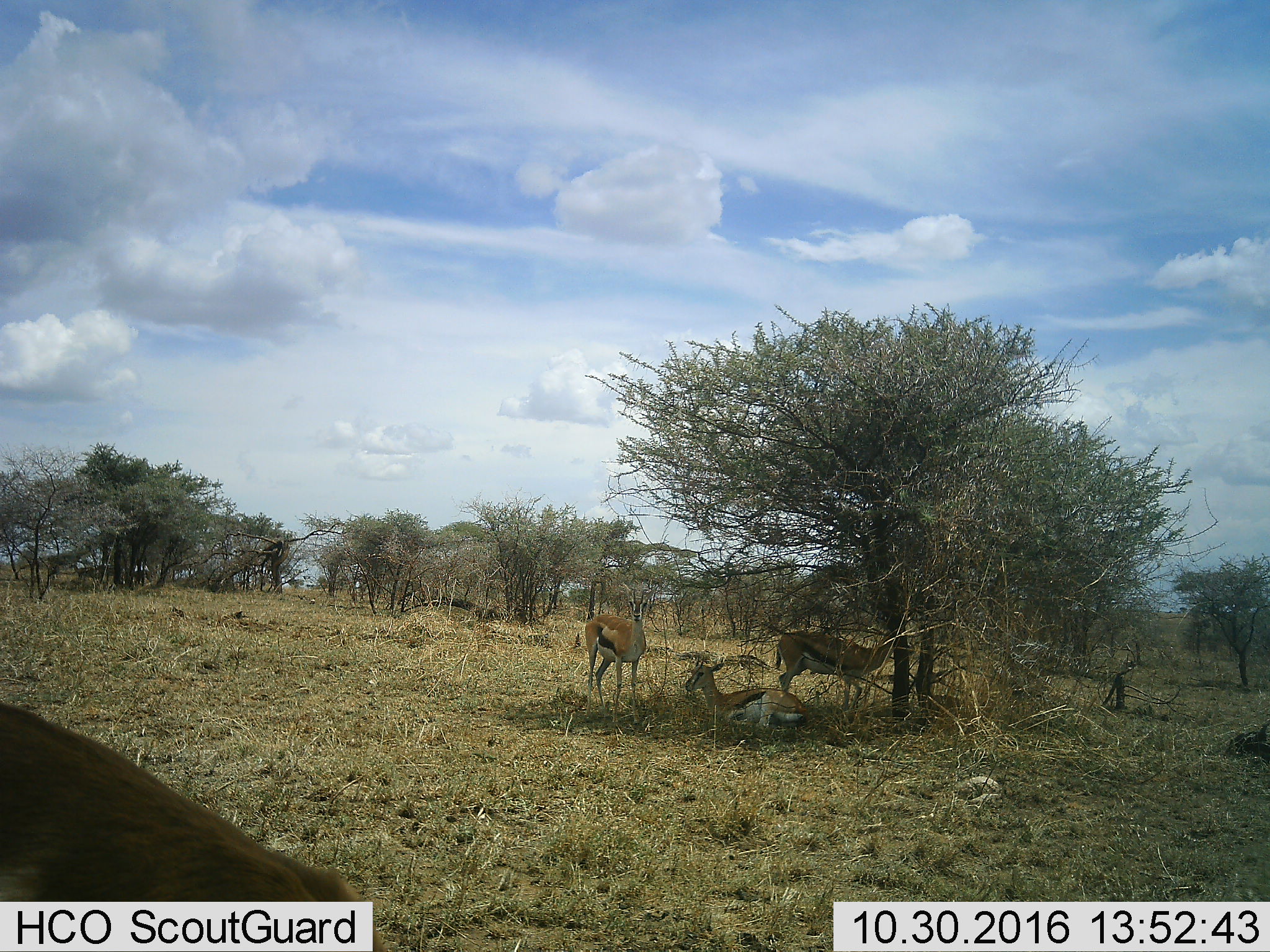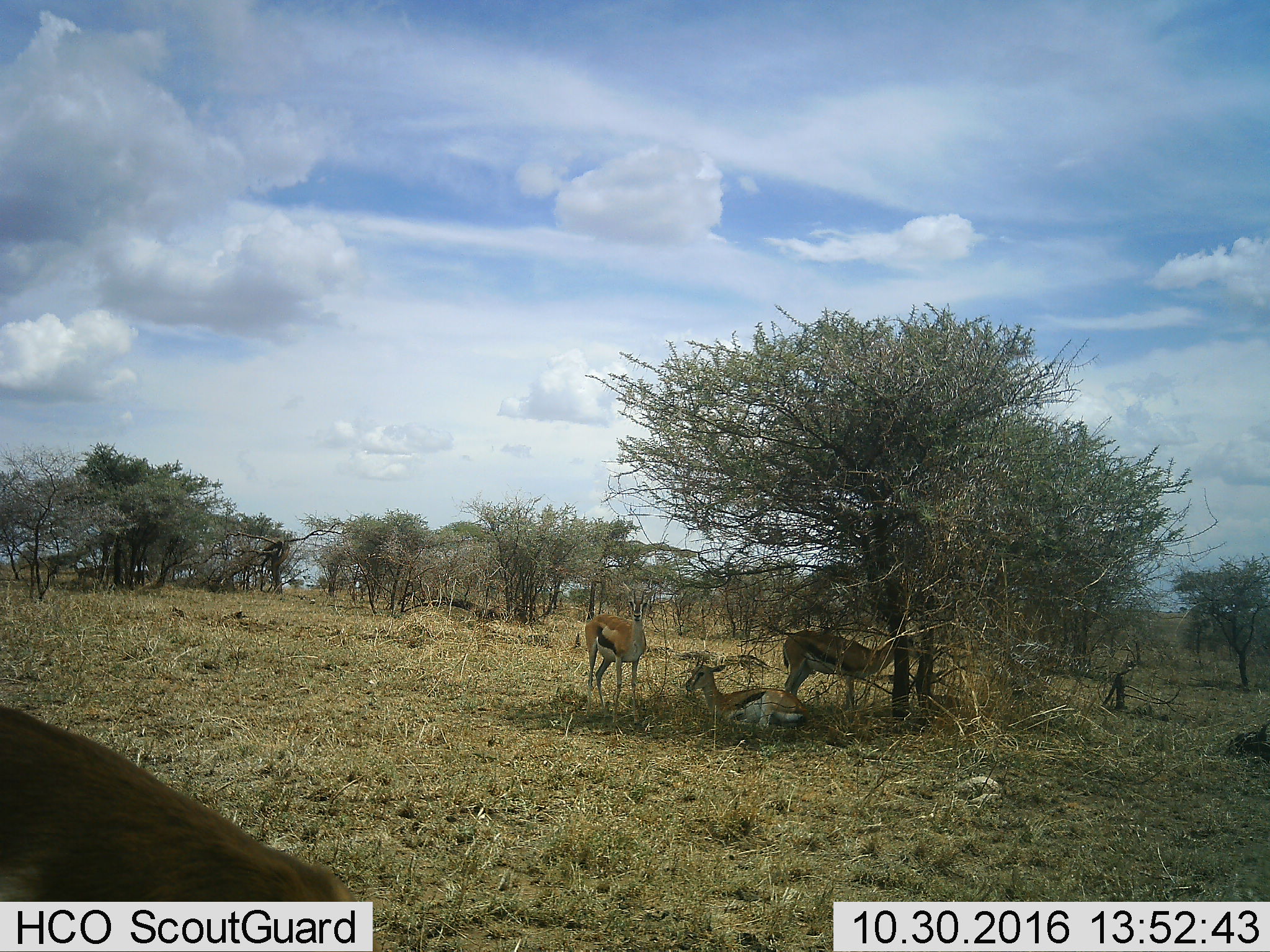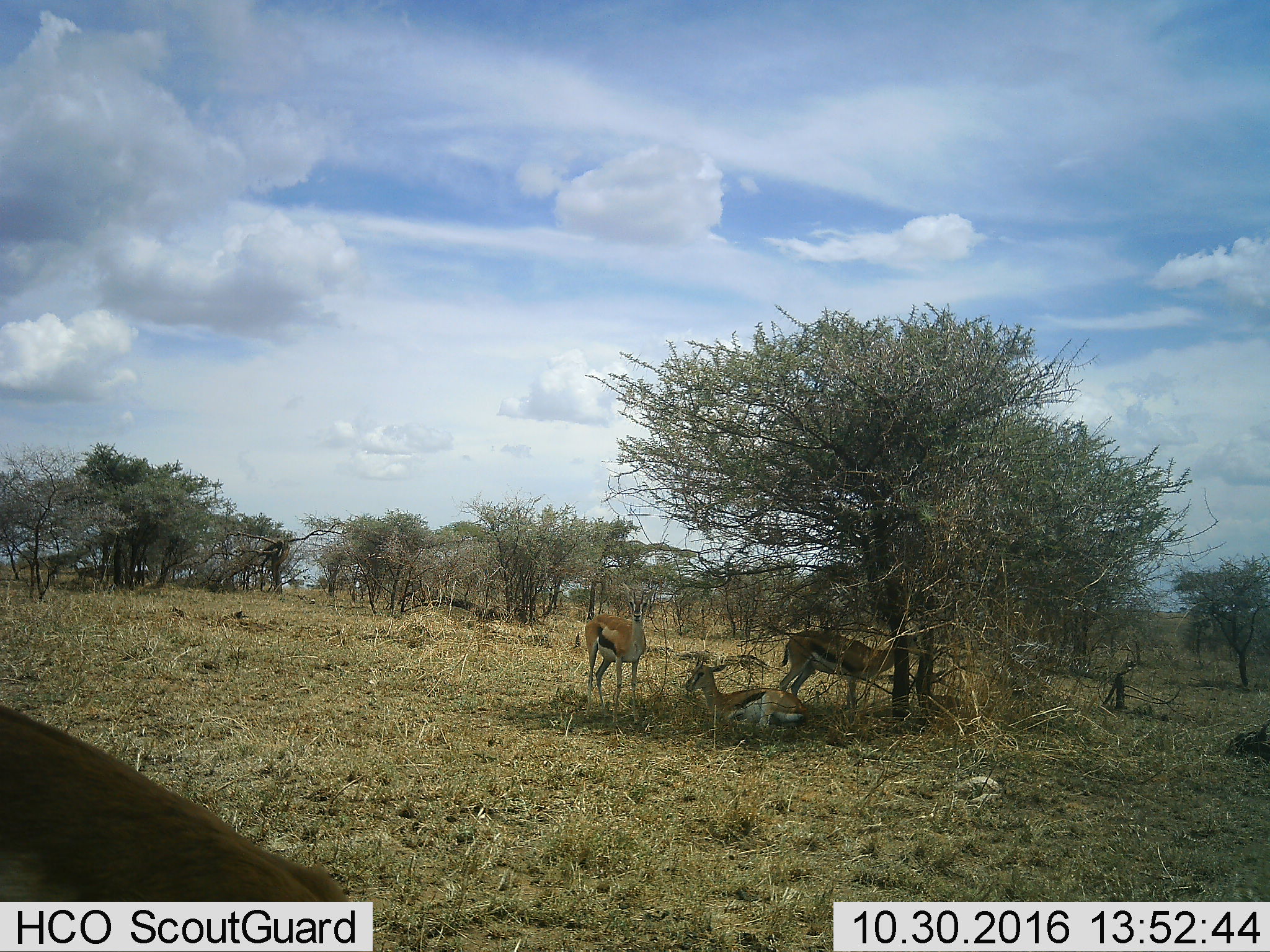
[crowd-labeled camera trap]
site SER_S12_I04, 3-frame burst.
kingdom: Animalia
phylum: Chordata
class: Mammalia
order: Artiodactyla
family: Bovidae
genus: Eudorcas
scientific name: Eudorcas thomsonii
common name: thomson's gazelle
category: gazellethomsons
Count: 4.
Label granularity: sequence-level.